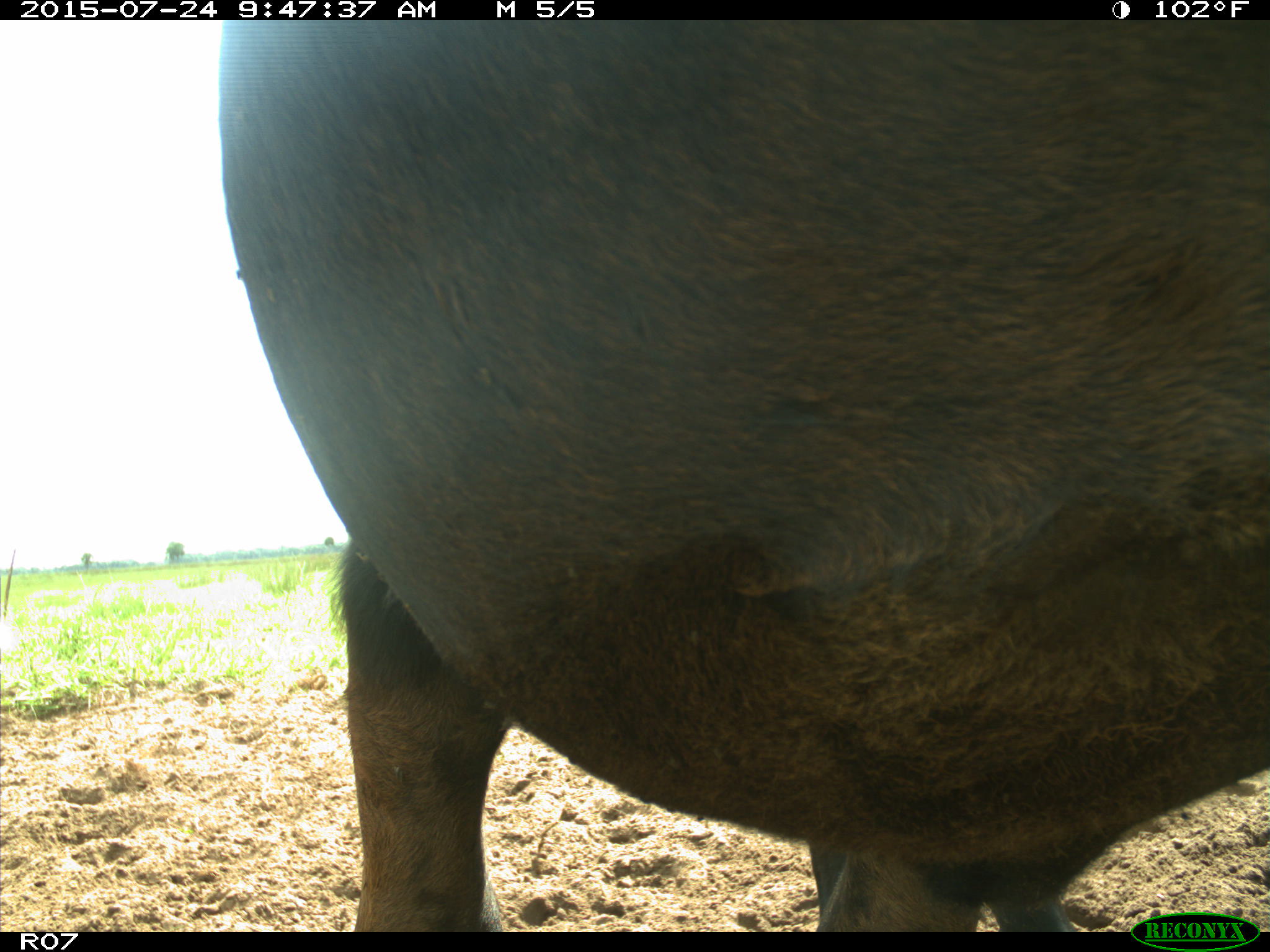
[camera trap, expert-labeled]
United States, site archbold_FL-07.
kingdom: Animalia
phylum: Chordata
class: Mammalia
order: Artiodactyla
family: Bovidae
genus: Bos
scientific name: Bos taurus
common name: domestic cow